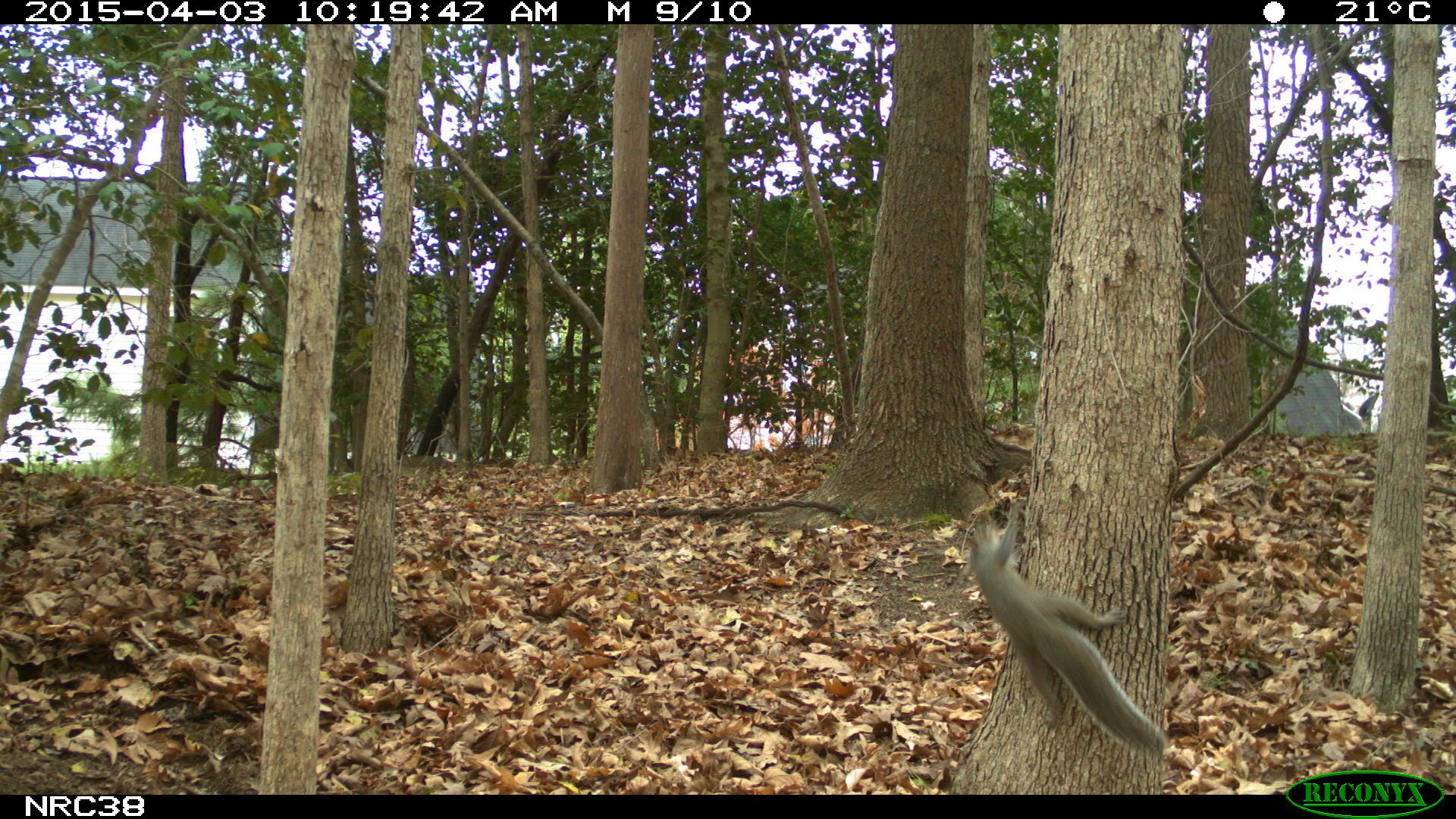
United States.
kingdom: Animalia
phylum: Chordata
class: Mammalia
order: Rodentia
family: Sciuridae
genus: Sciurus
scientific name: Sciurus carolinensis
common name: eastern gray squirrel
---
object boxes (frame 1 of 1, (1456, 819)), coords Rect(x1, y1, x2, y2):
Eastern Gray Squirrel: Rect(955, 494, 1173, 763)